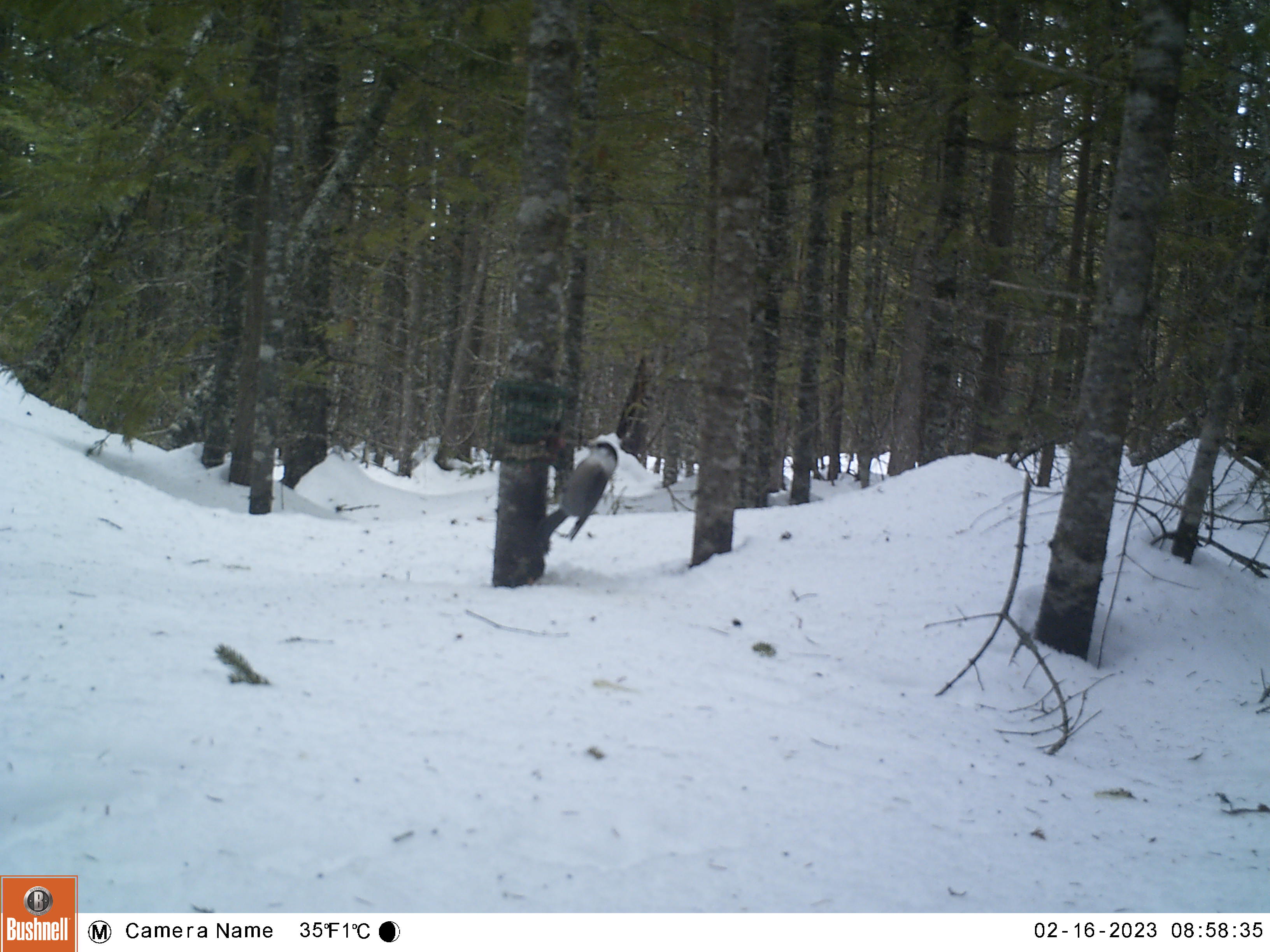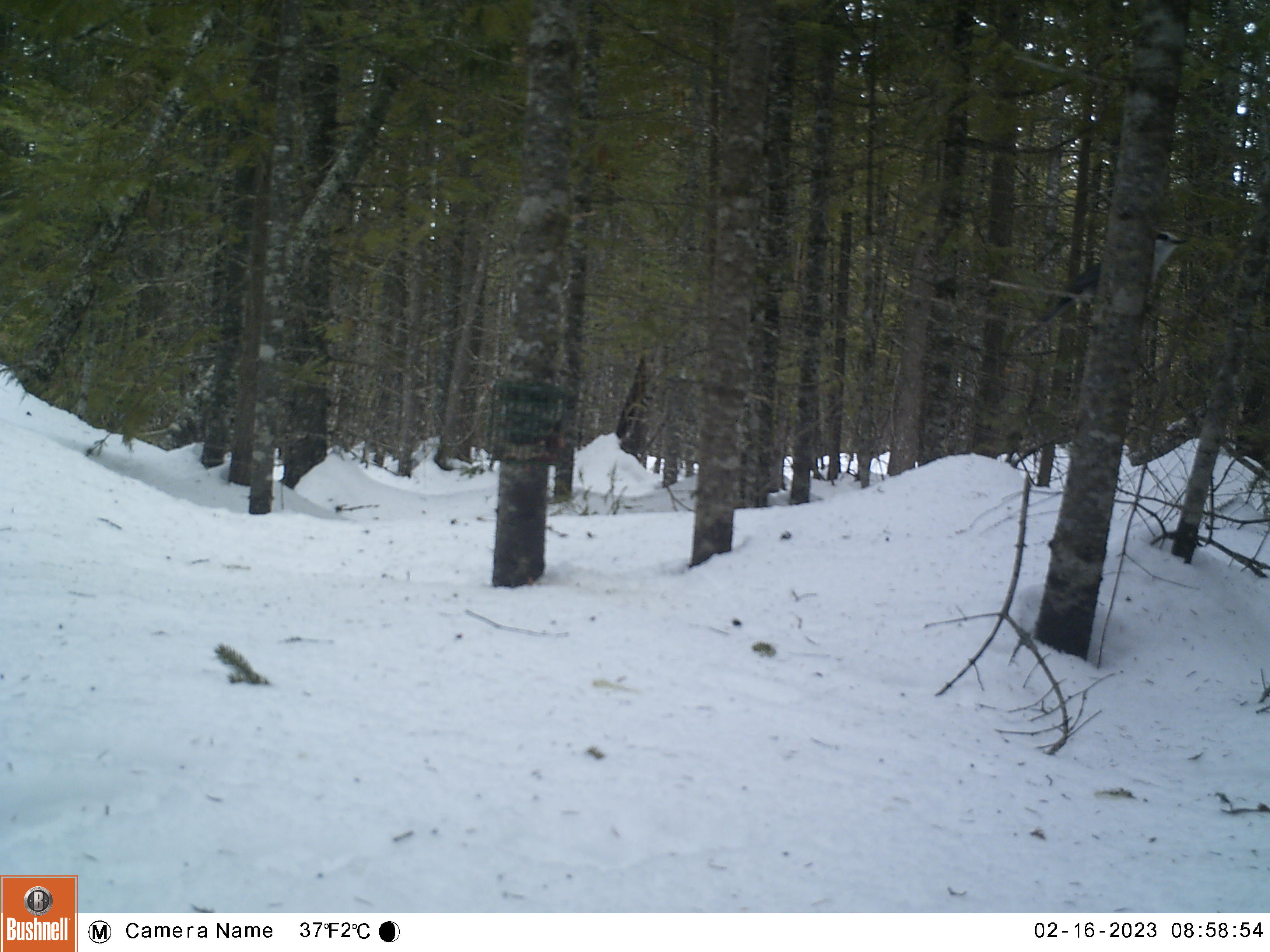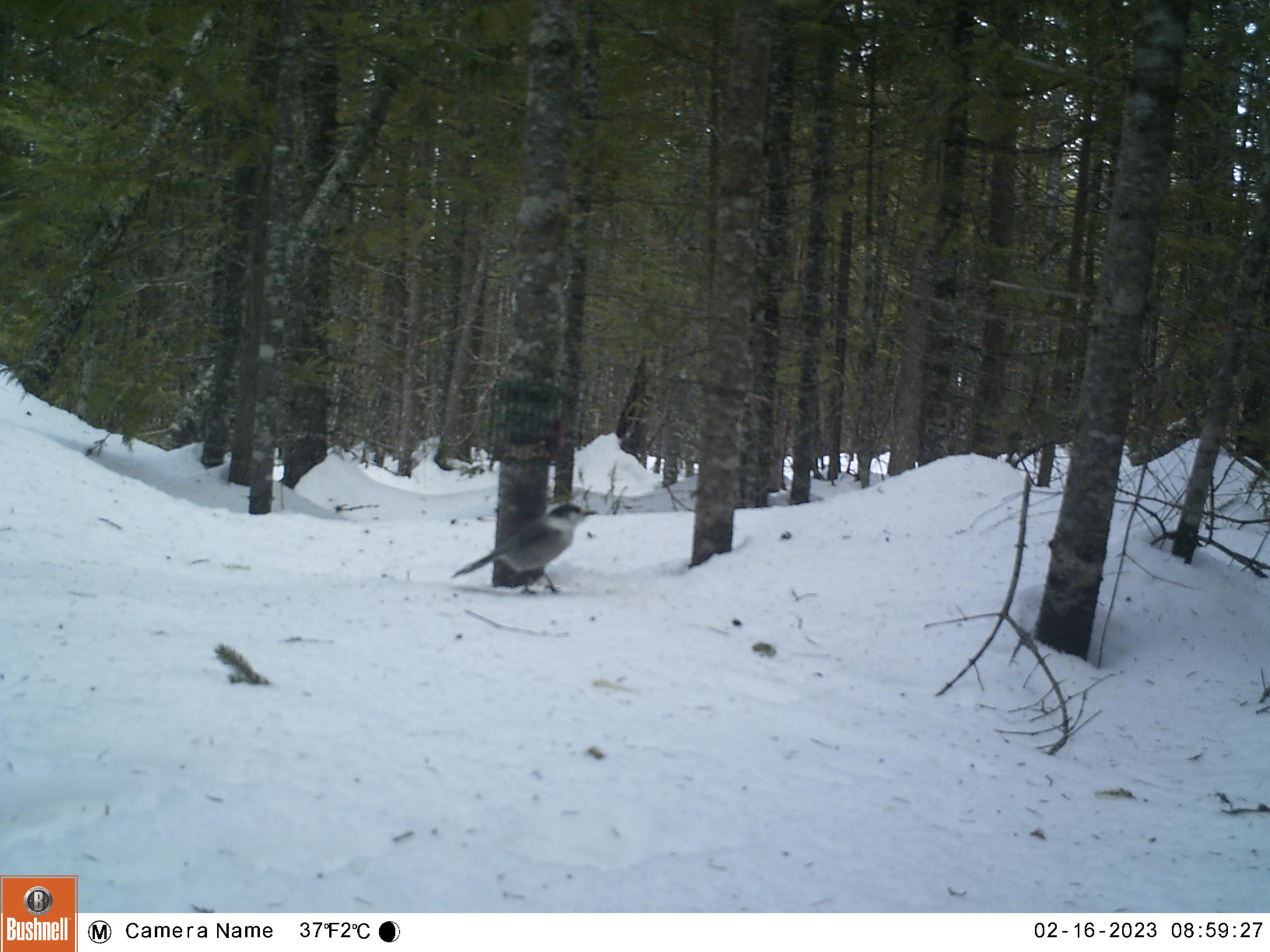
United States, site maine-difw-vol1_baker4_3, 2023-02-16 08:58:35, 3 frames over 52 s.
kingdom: Animalia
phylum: Chordata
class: Aves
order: Passeriformes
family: Corvidae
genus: Perisoreus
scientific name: Perisoreus canadensis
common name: canada jay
Canada jay (Perisoreus canadensis).